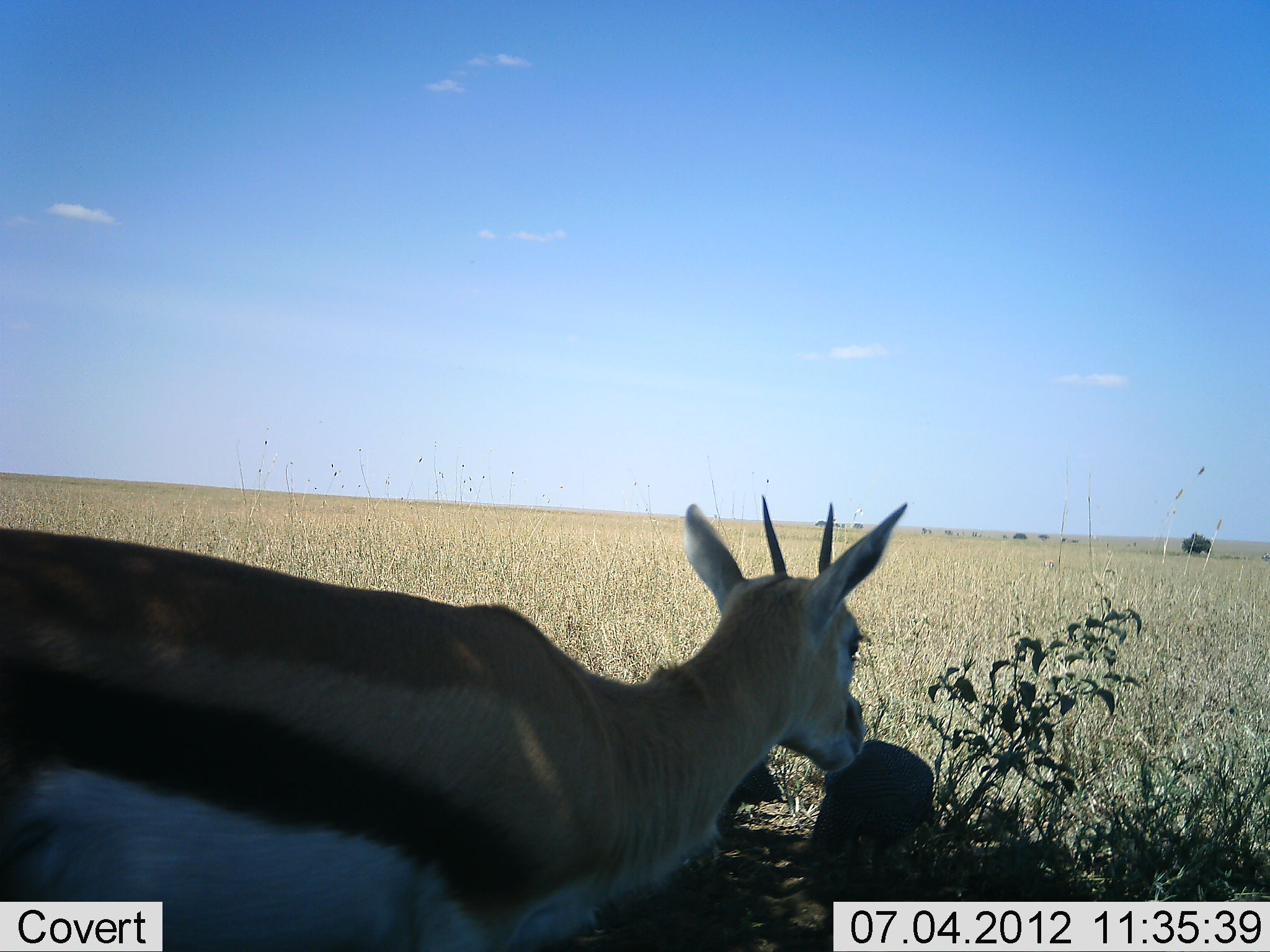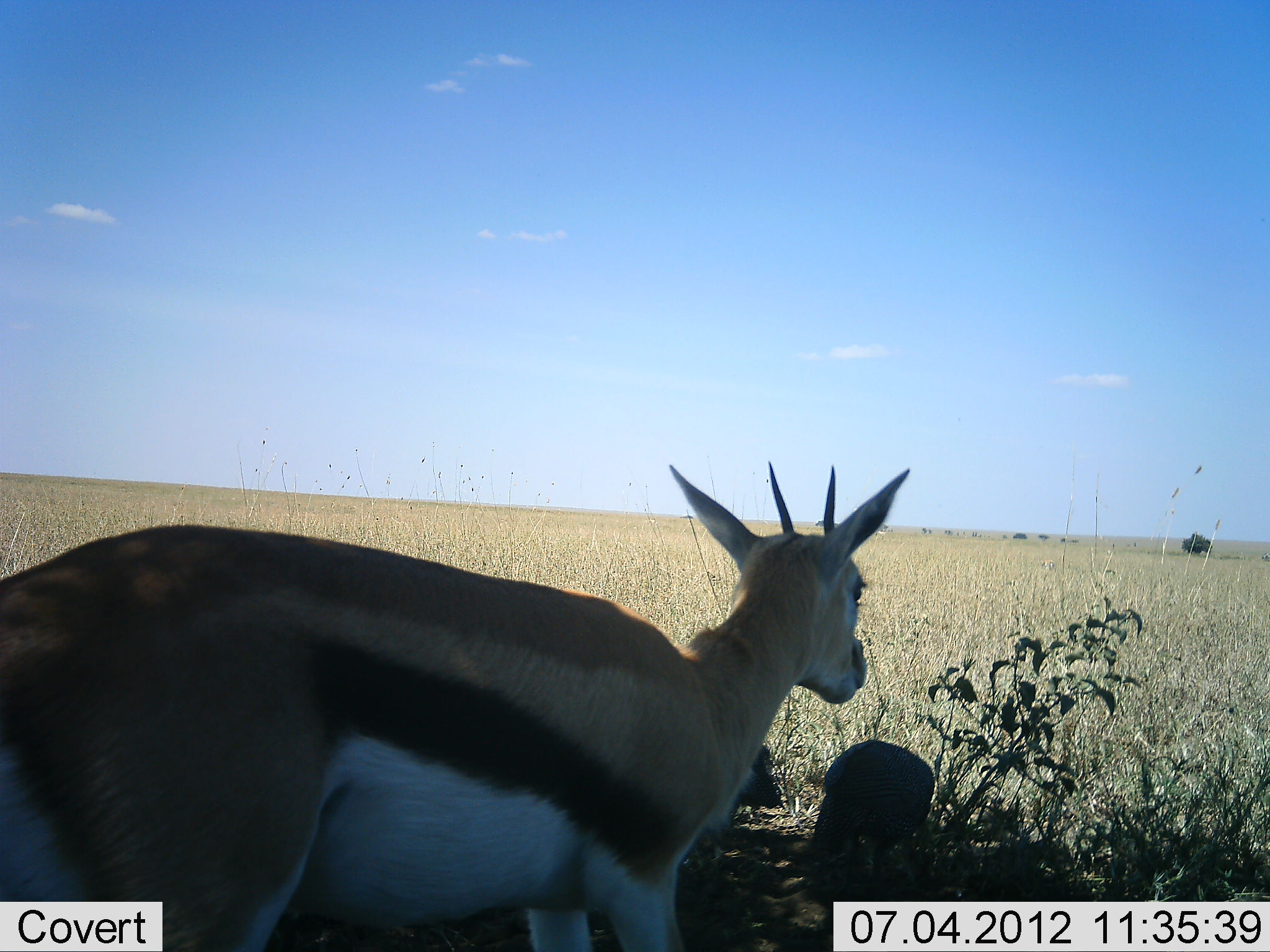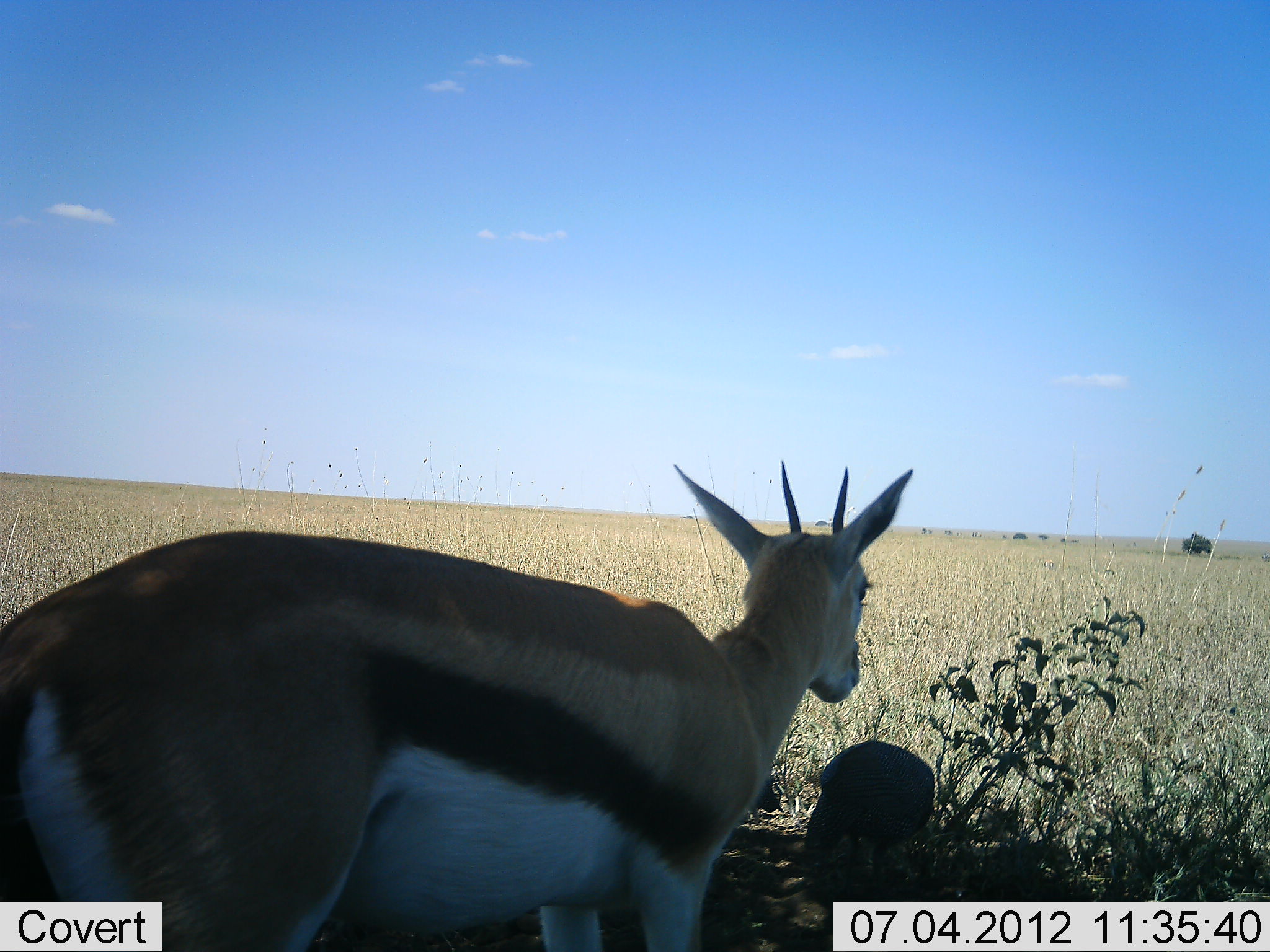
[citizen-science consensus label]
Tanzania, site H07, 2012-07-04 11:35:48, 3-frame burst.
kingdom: Animalia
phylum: Chordata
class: Mammalia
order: Artiodactyla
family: Bovidae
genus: Eudorcas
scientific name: Eudorcas thomsonii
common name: thomson's gazelle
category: gazellethomsons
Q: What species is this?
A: Gazellethomsons (thomson's gazelle) (Eudorcas thomsonii).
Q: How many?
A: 1.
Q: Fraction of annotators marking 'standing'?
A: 100%.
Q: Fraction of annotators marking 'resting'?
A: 0%.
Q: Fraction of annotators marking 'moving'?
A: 0%.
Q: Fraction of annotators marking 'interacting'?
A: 0%.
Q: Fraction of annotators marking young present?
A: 0%.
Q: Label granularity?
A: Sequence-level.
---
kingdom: Animalia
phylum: Chordata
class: Aves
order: Galliformes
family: Numididae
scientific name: Numididae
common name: guinea fowl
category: guineafowl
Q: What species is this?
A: Guineafowl (guinea fowl) (Numididae).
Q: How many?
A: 2.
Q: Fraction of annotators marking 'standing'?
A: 0%.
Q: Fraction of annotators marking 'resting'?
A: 0%.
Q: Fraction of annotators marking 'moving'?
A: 0%.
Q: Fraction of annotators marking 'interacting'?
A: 0%.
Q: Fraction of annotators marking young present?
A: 0%.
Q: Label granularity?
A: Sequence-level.